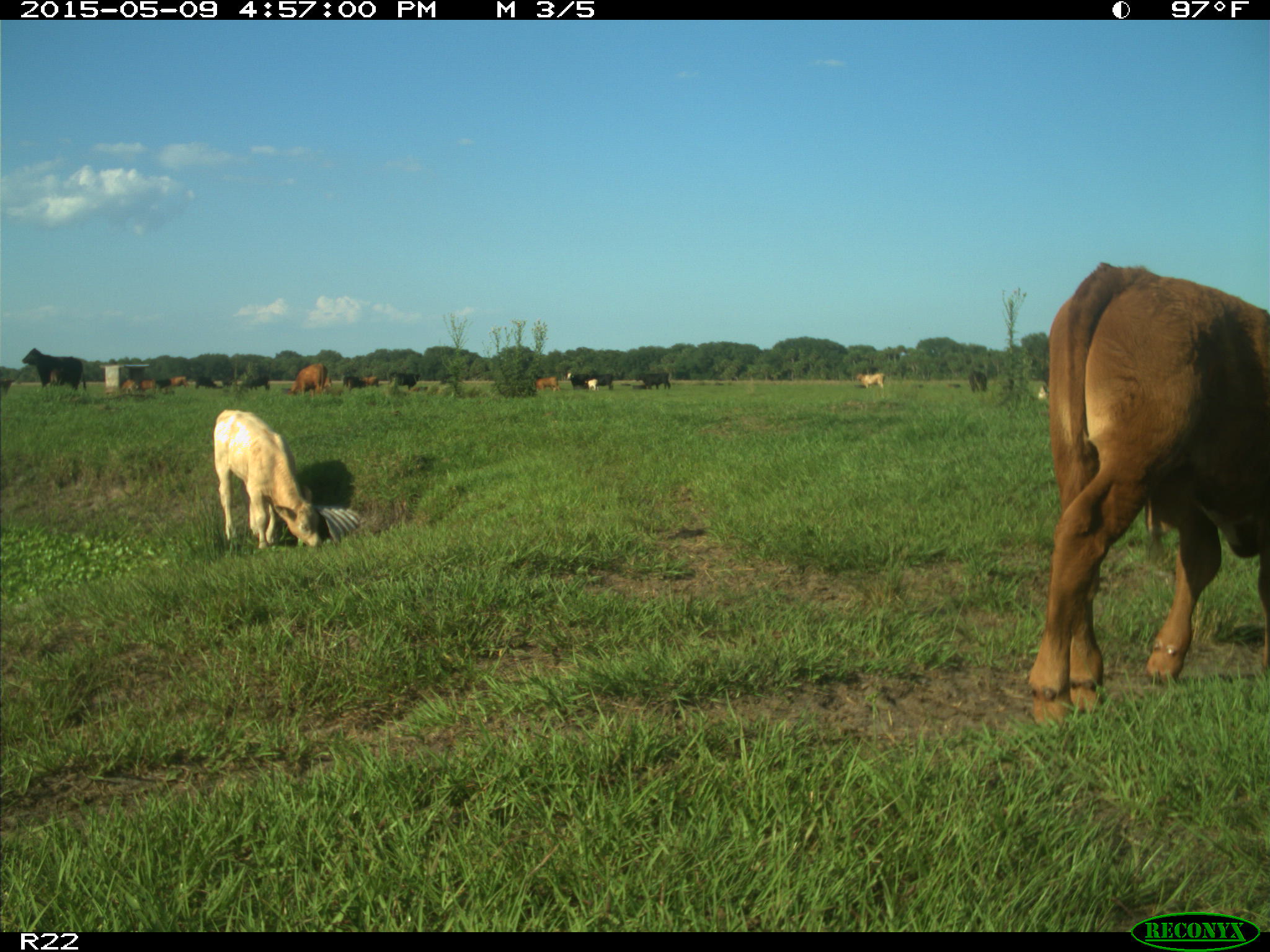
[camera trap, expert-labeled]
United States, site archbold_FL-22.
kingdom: Animalia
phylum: Chordata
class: Mammalia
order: Artiodactyla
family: Bovidae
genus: Bos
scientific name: Bos taurus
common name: domestic cow